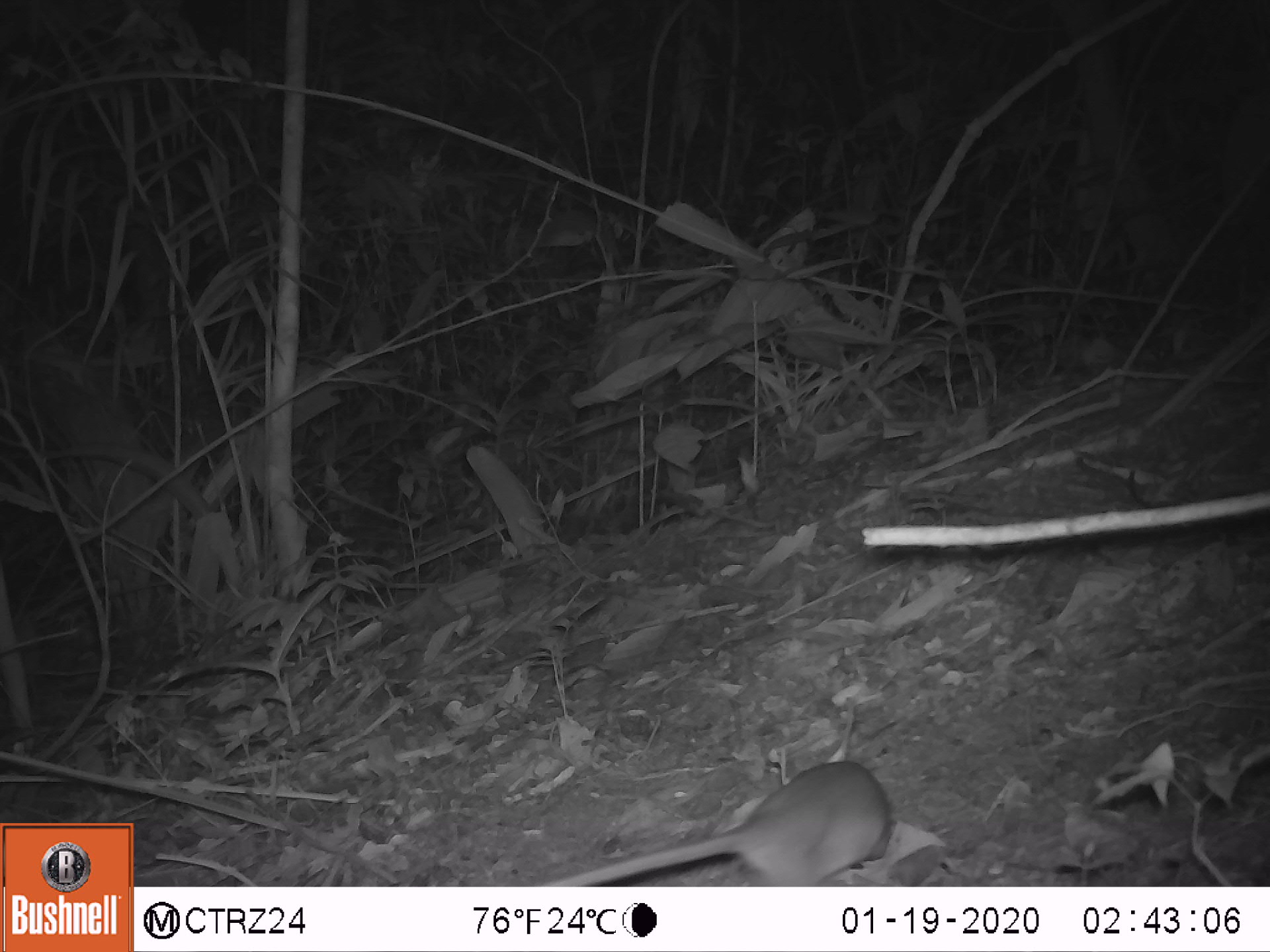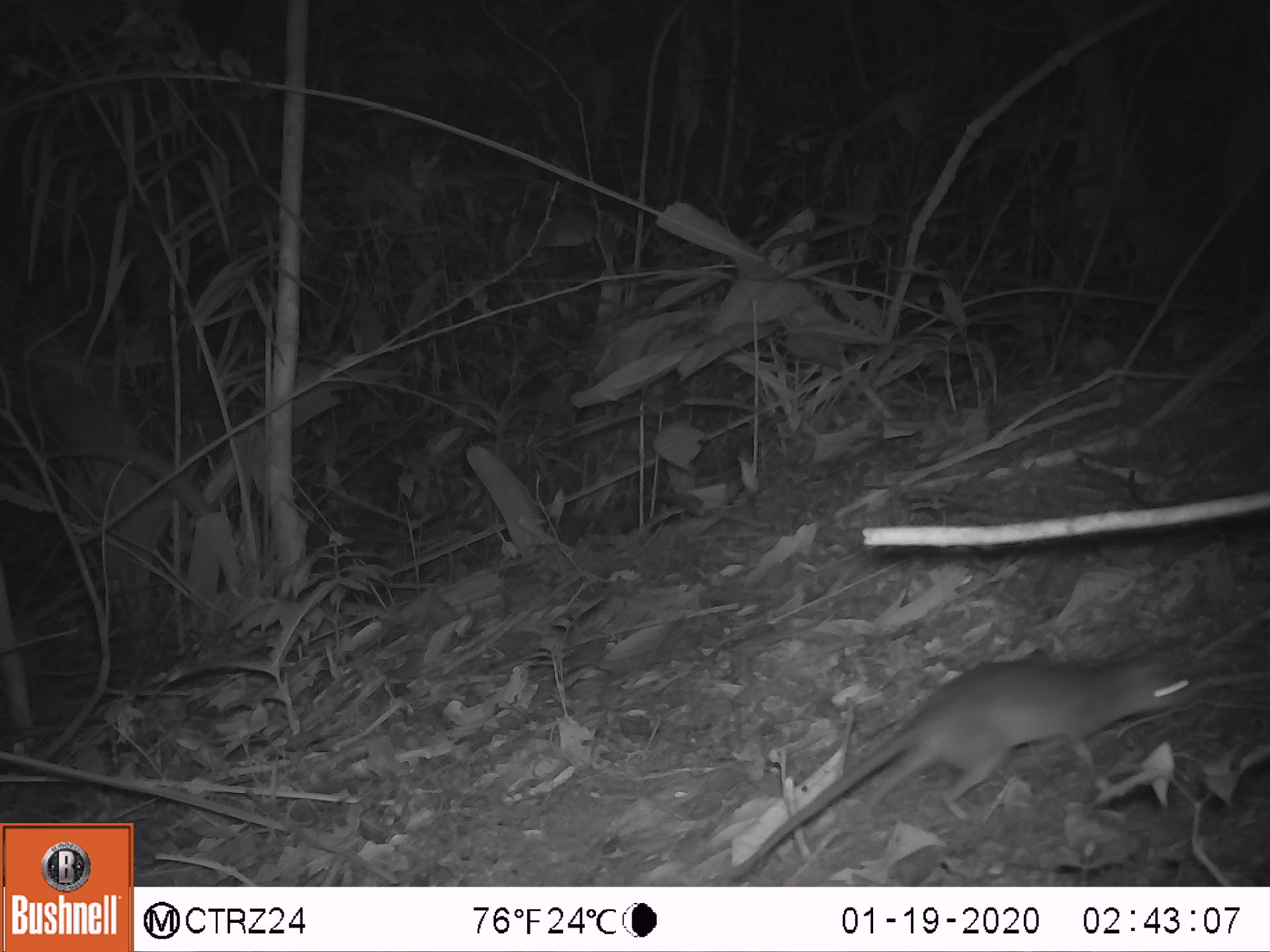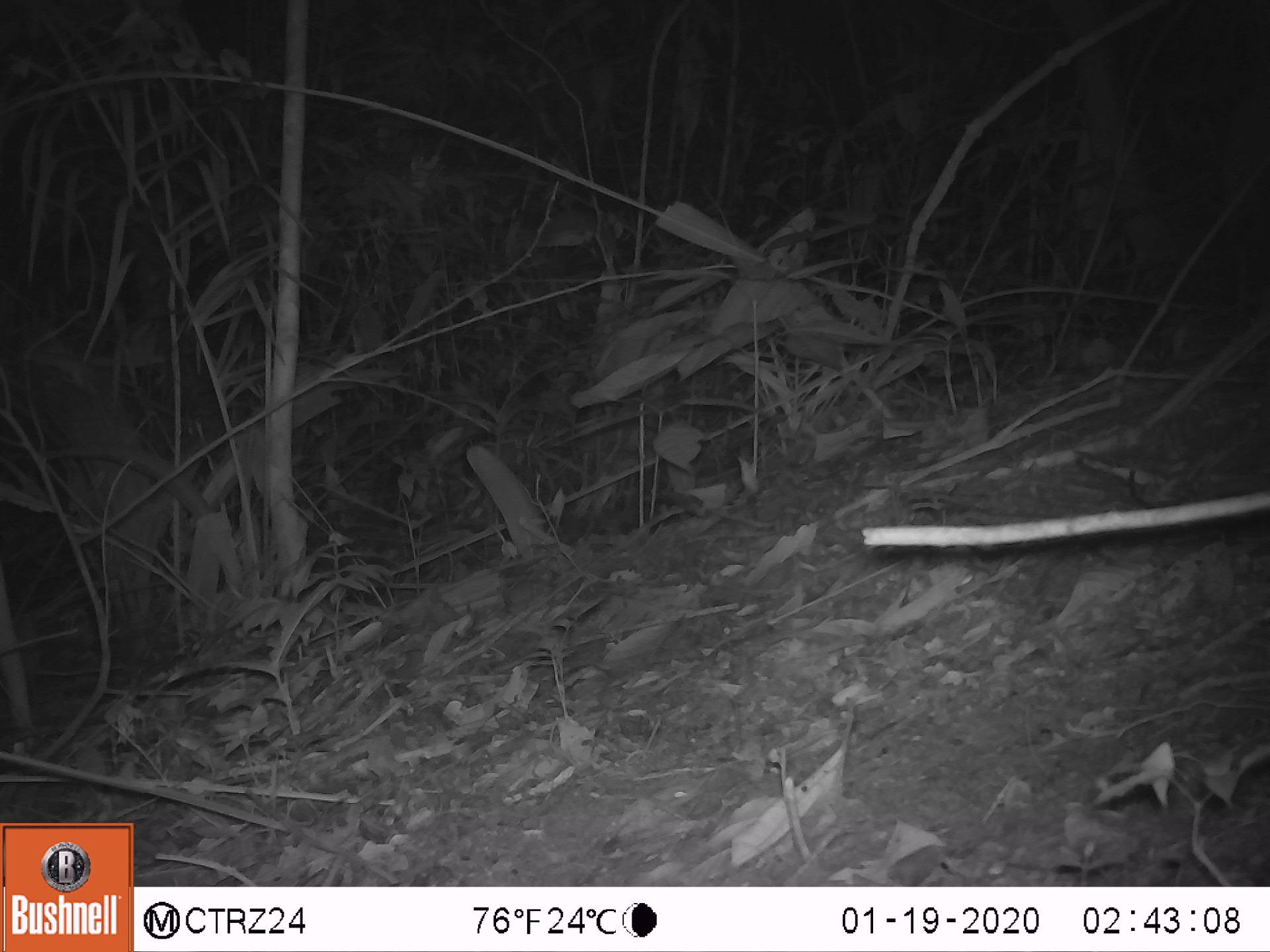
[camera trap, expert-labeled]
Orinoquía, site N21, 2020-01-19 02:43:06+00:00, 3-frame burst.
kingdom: Animalia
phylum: Chordata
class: Mammalia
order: Rodentia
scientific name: Rodentia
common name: rodent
Rodent (Rodentia).